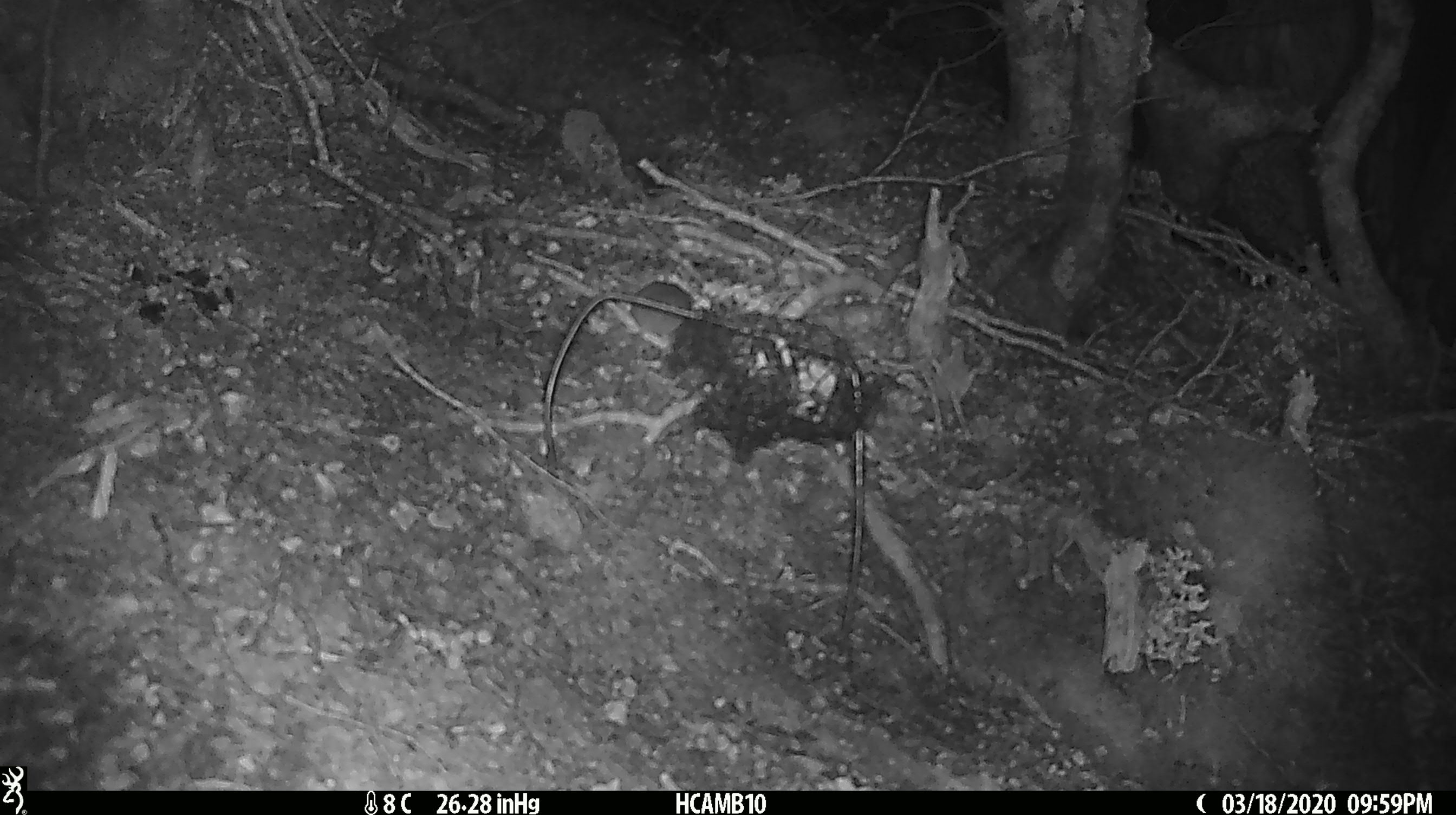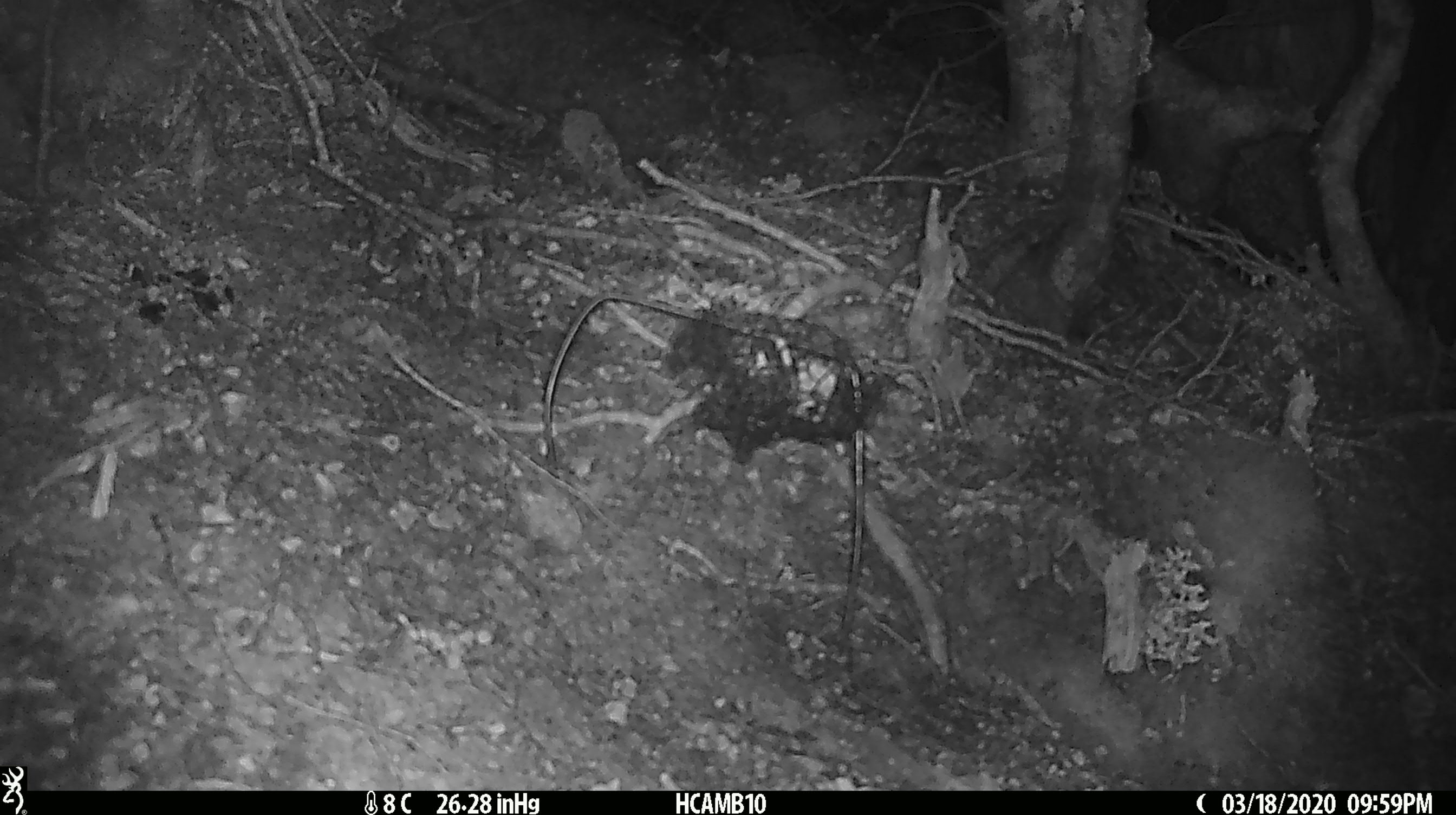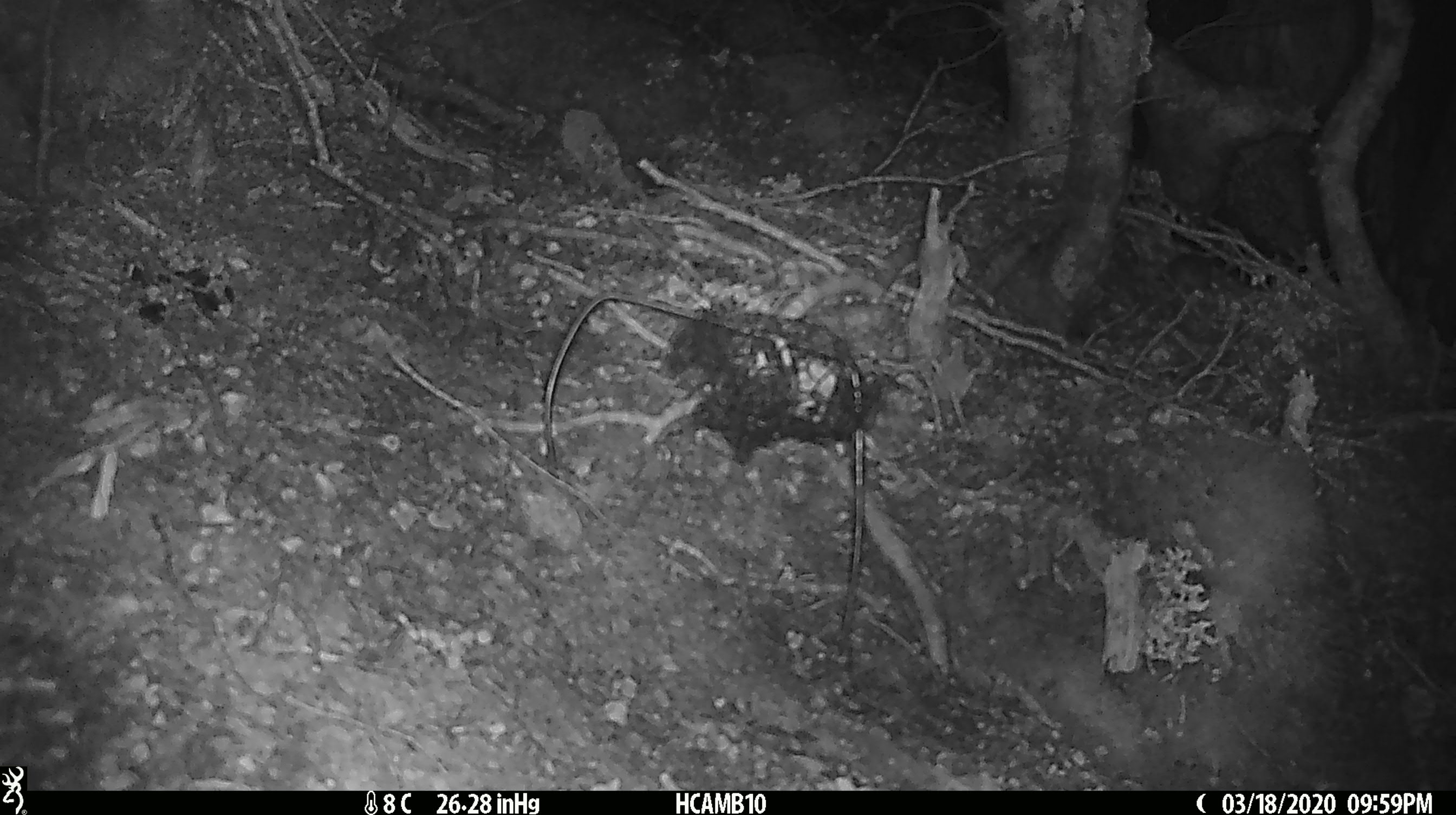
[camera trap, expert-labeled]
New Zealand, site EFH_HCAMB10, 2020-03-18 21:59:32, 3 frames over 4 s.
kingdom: Animalia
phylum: Chordata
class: Mammalia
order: Rodentia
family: Muridae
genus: Mus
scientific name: Mus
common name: mouse